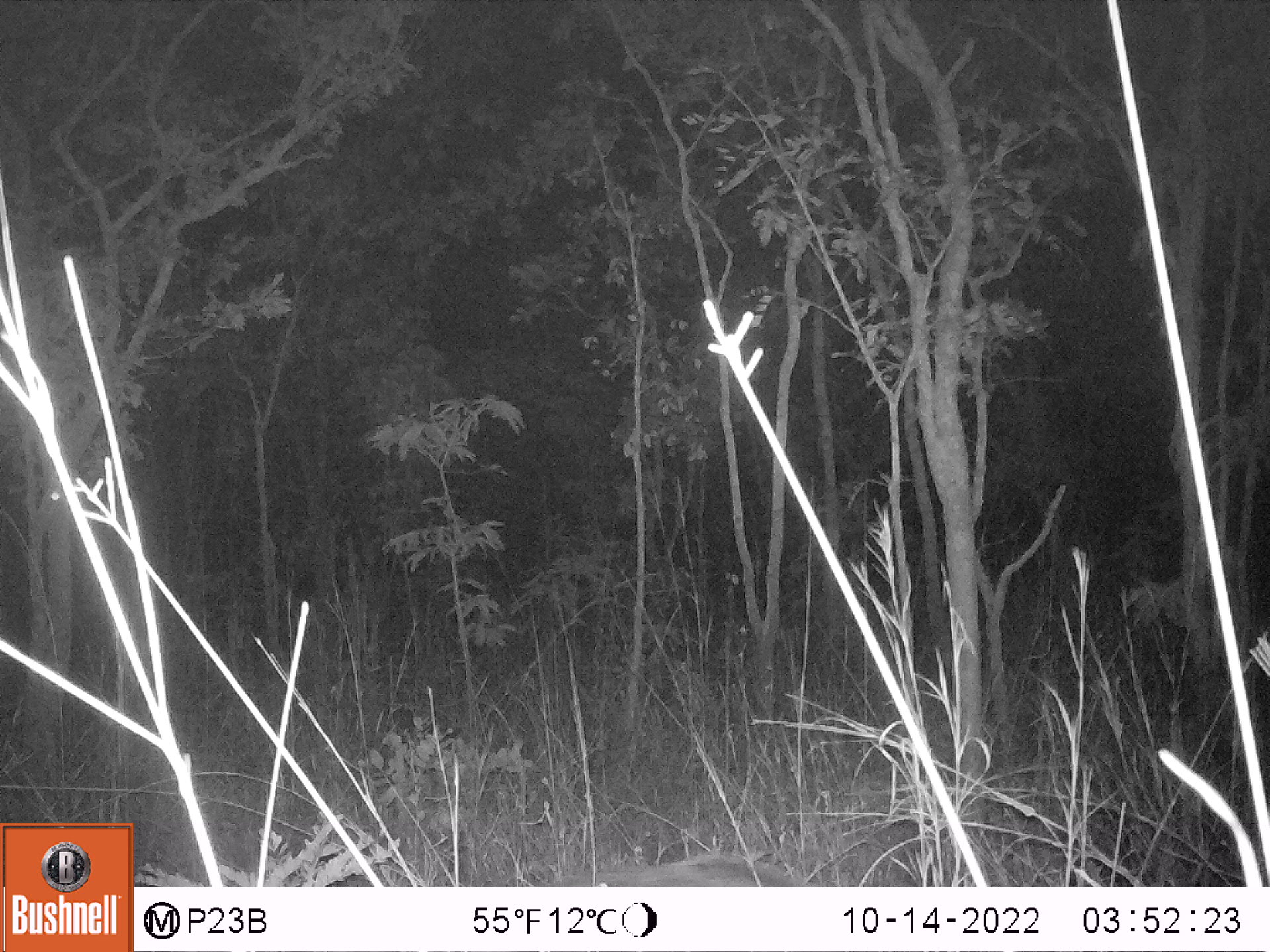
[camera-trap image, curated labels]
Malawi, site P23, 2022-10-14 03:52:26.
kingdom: Animalia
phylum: Chordata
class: Mammalia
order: Artiodactyla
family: Suidae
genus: Potamochoerus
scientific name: Potamochoerus larvatus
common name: bushpig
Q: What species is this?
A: Bushpig (Potamochoerus larvatus).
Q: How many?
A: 1.